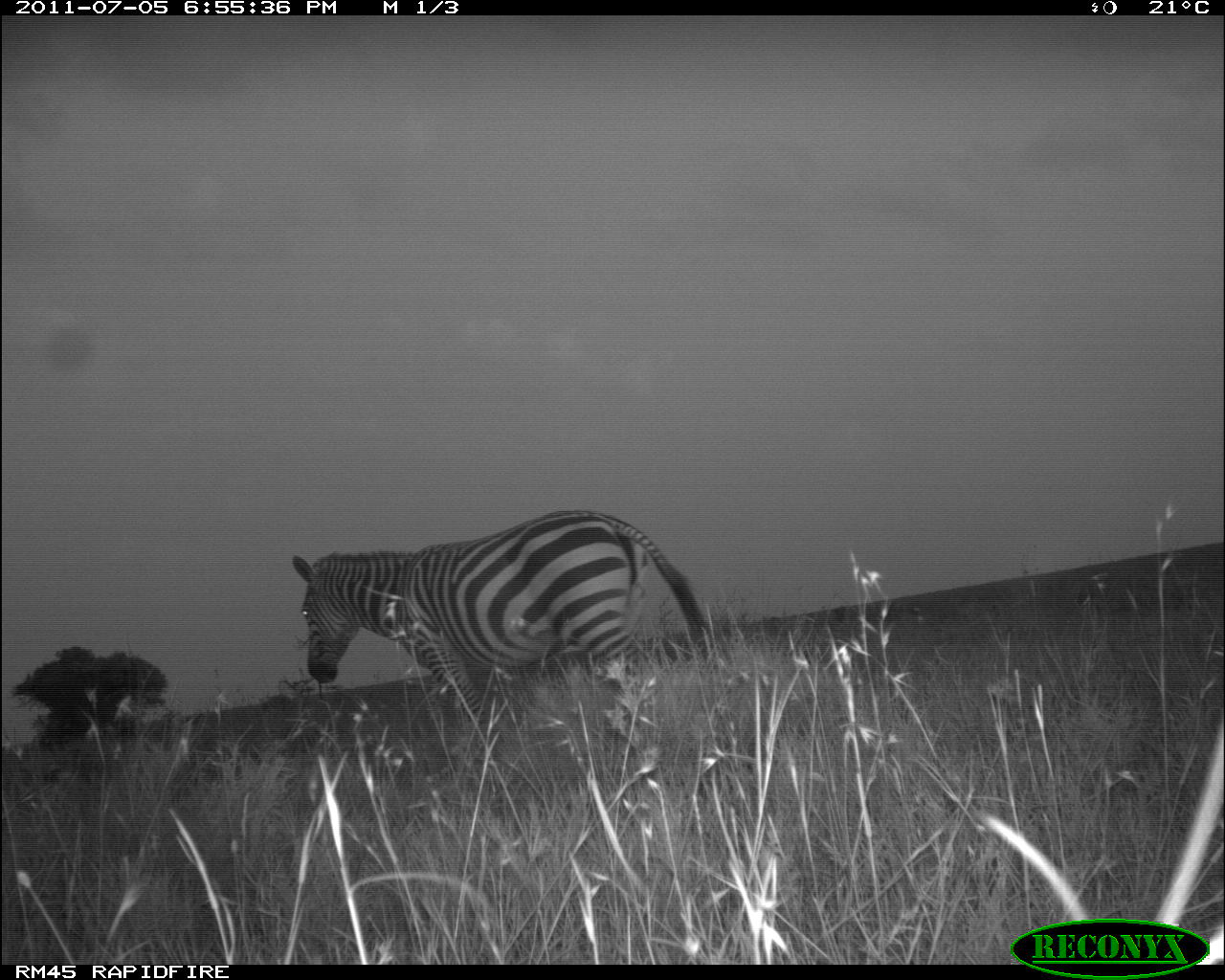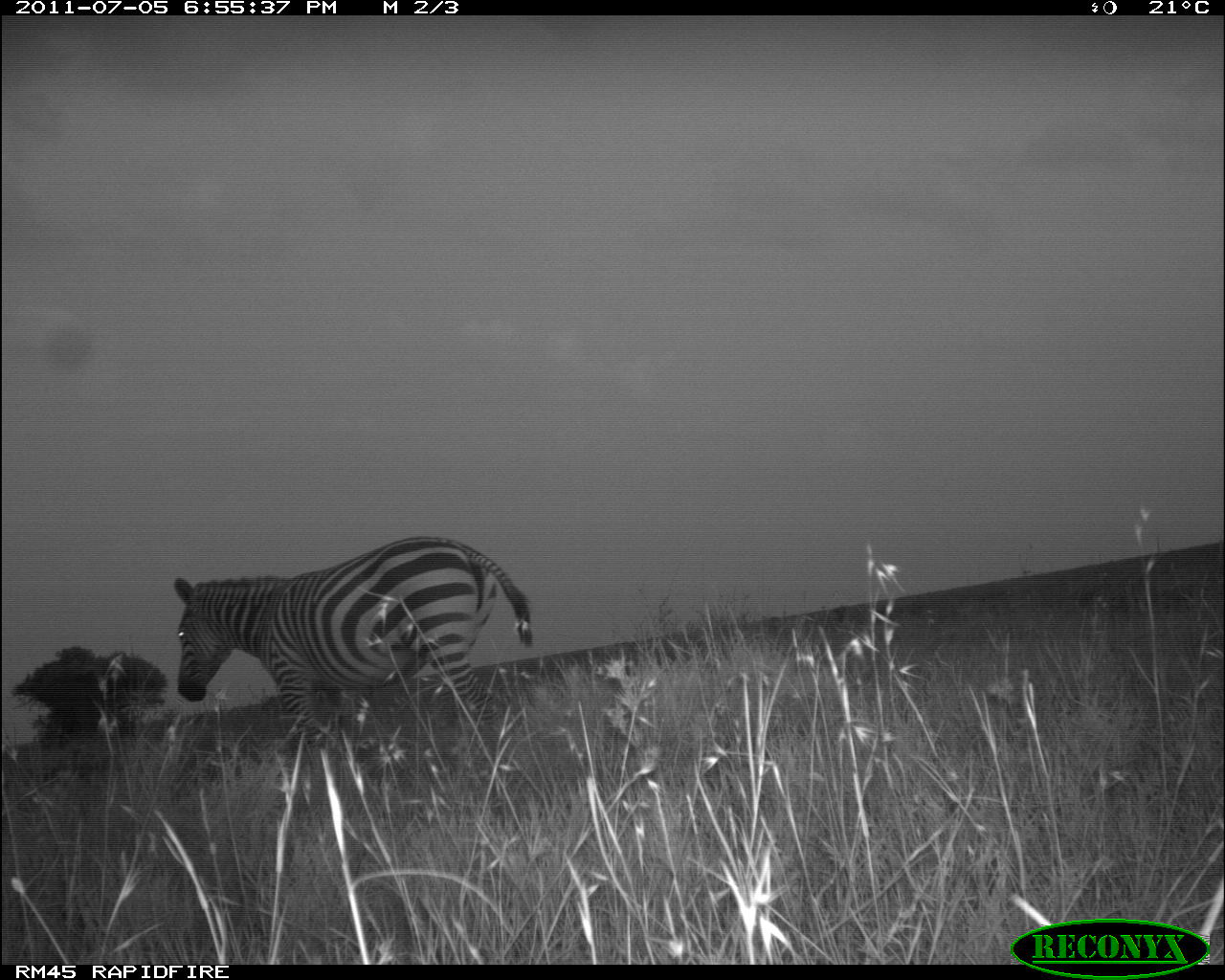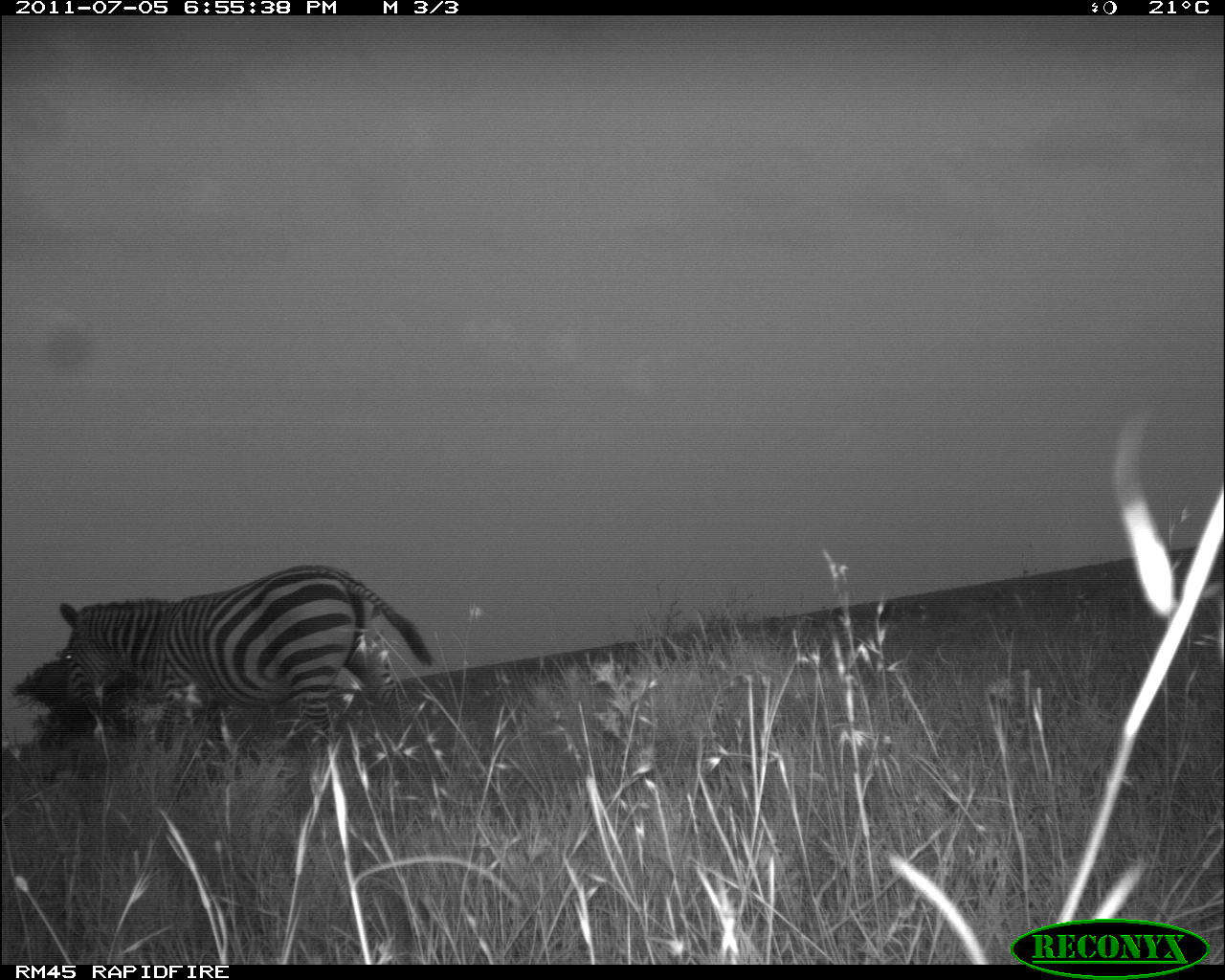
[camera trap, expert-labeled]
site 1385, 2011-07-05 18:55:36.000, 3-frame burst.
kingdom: Animalia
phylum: Chordata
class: Mammalia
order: Perissodactyla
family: Equidae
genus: Equus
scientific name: Equus quagga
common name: plains zebra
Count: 1.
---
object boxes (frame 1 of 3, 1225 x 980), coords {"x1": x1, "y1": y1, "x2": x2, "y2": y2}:
equus quagga: {"x1": 291, "y1": 509, "x2": 715, "y2": 727}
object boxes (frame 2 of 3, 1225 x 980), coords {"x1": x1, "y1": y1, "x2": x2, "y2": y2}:
equus quagga: {"x1": 173, "y1": 535, "x2": 533, "y2": 755}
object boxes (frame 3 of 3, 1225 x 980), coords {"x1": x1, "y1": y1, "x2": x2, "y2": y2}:
equus quagga: {"x1": 58, "y1": 561, "x2": 433, "y2": 761}